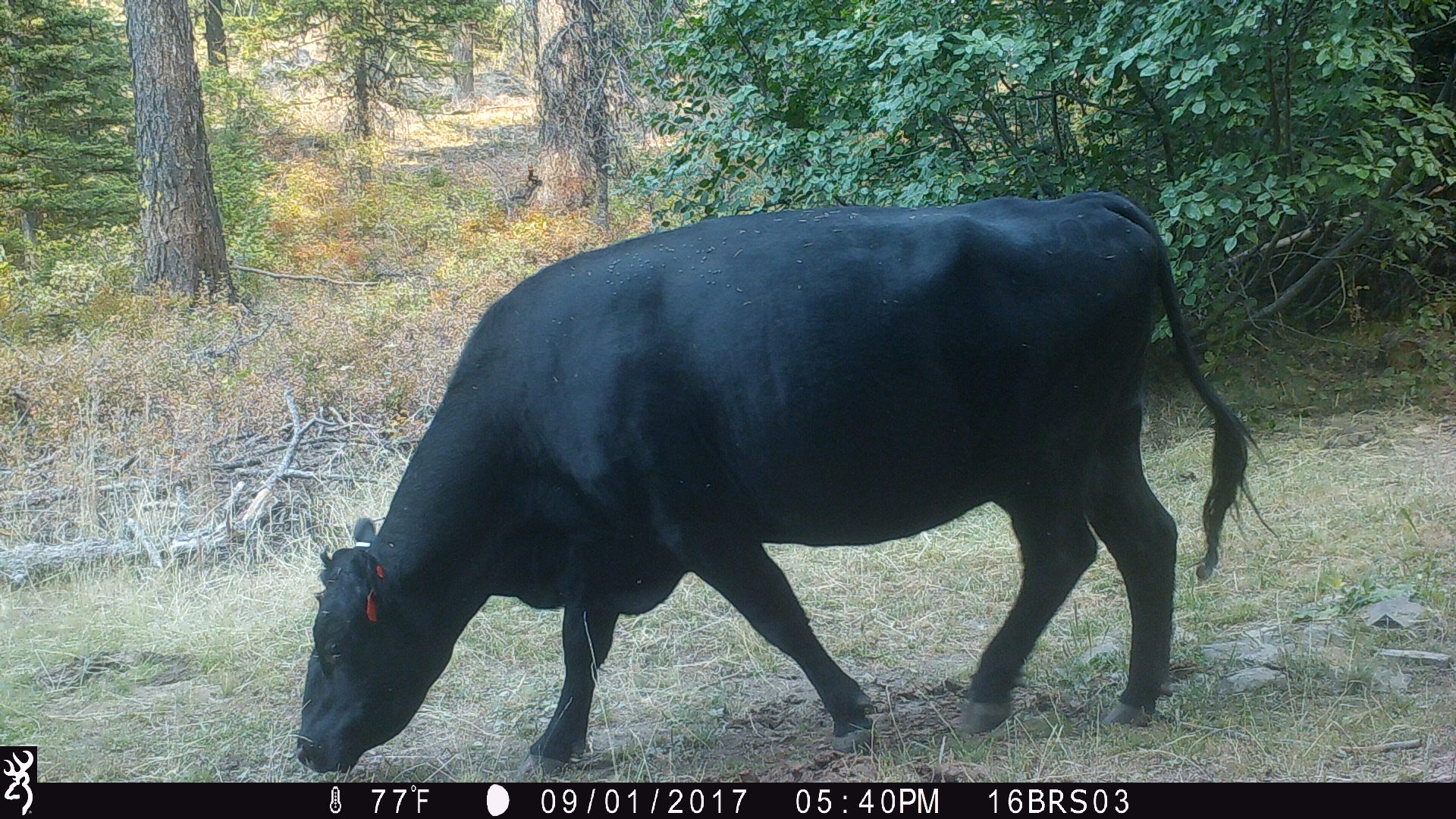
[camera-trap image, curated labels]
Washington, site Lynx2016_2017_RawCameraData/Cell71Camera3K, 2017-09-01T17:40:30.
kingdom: Animalia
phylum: Chordata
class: Mammalia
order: Artiodactyla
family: Bovidae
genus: Bos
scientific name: Bos taurus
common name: domestic cattle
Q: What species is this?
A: Domestic cattle (Bos taurus).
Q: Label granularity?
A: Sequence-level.